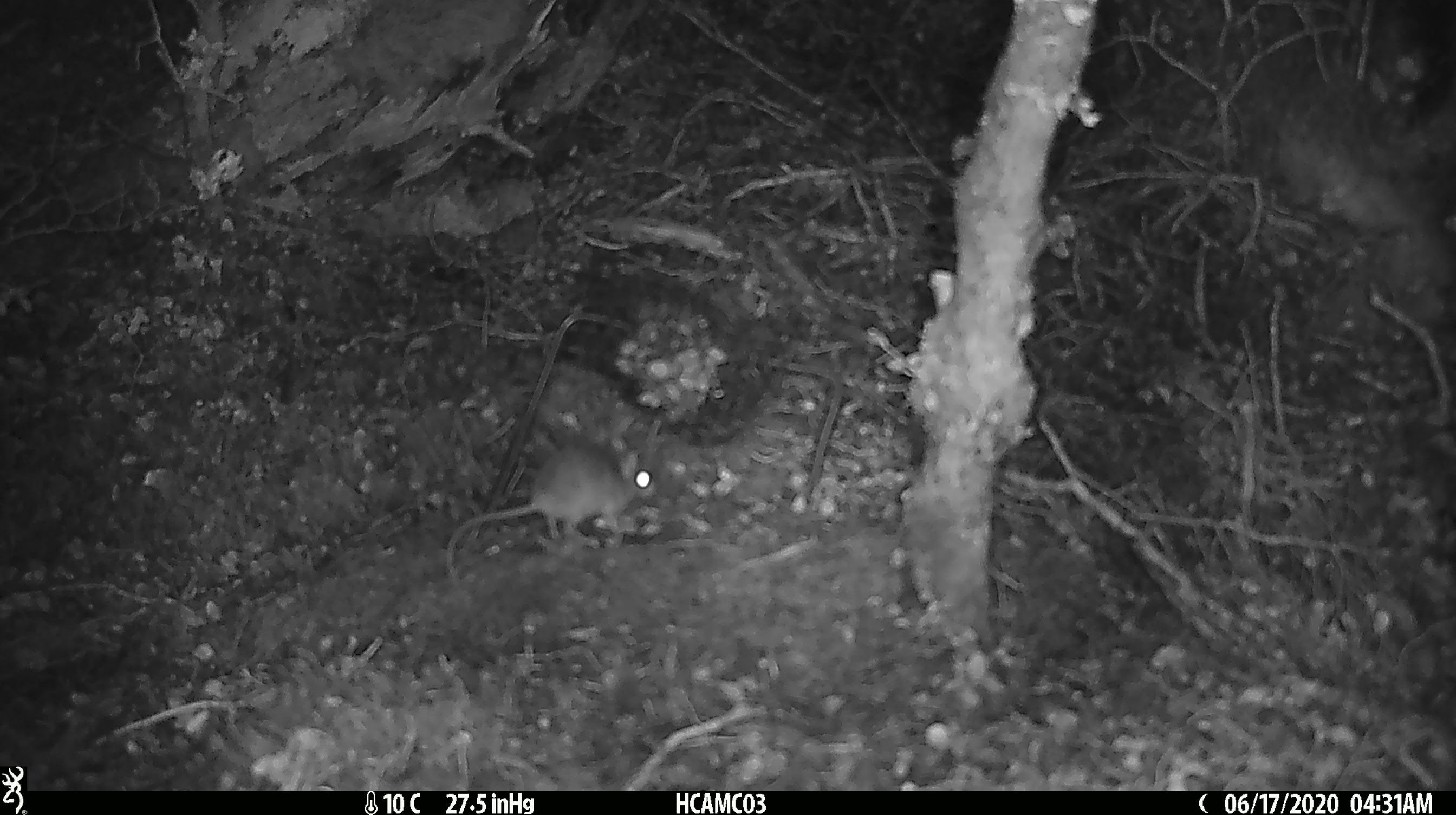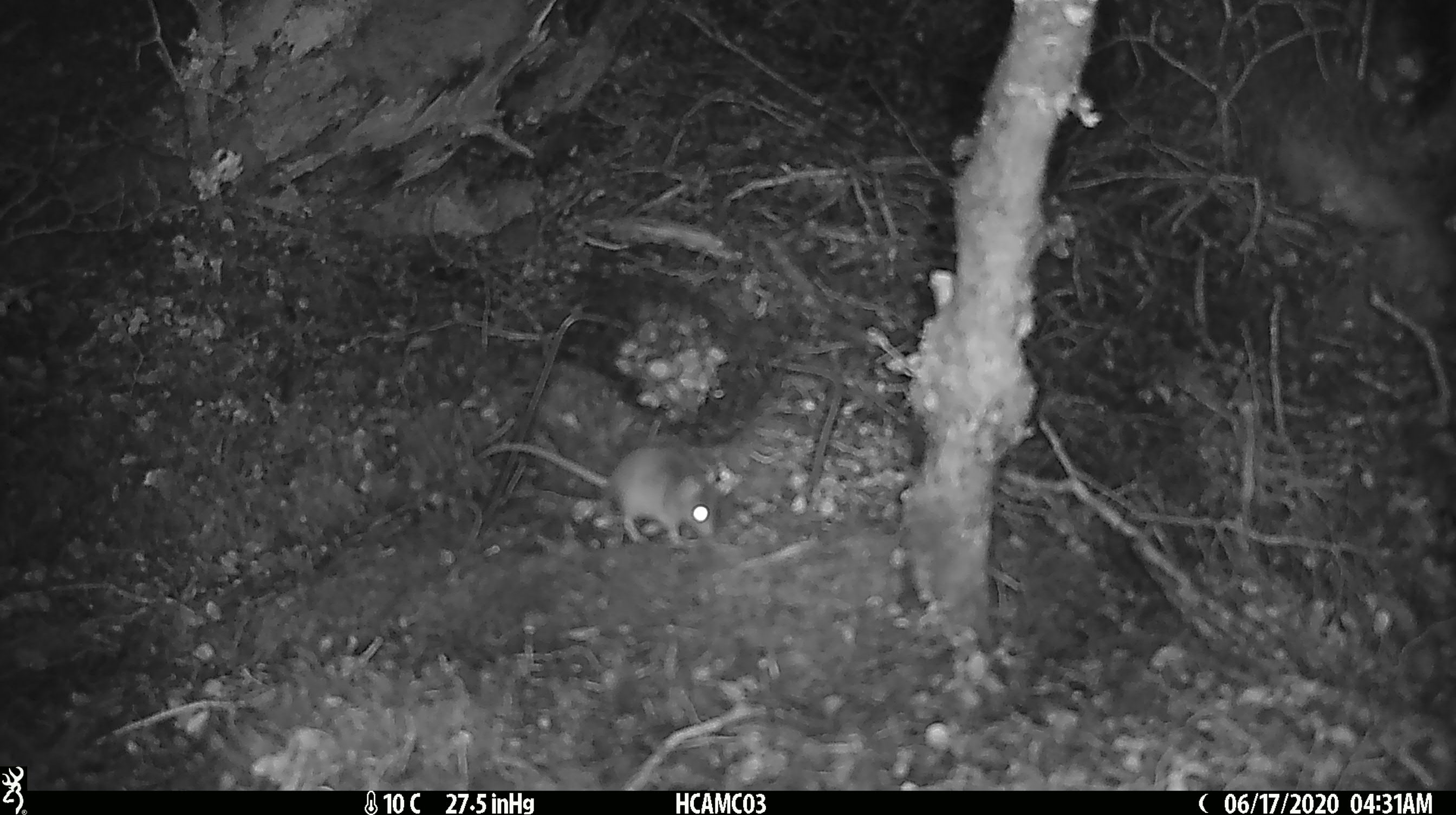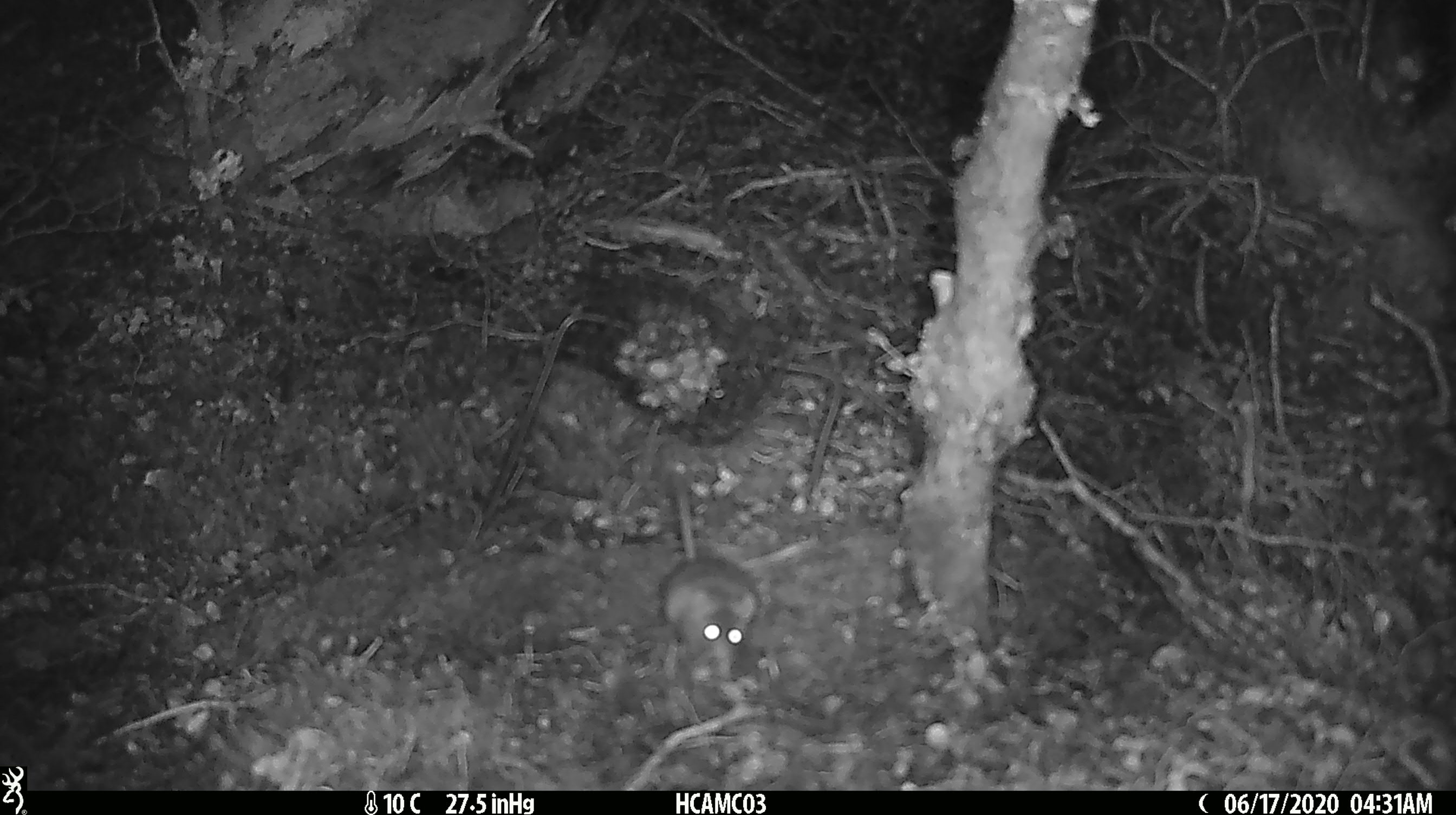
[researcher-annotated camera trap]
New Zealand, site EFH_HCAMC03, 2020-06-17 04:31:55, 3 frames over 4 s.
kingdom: Animalia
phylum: Chordata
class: Mammalia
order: Rodentia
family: Muridae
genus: Mus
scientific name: Mus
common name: mouse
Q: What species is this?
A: Mouse (Mus).